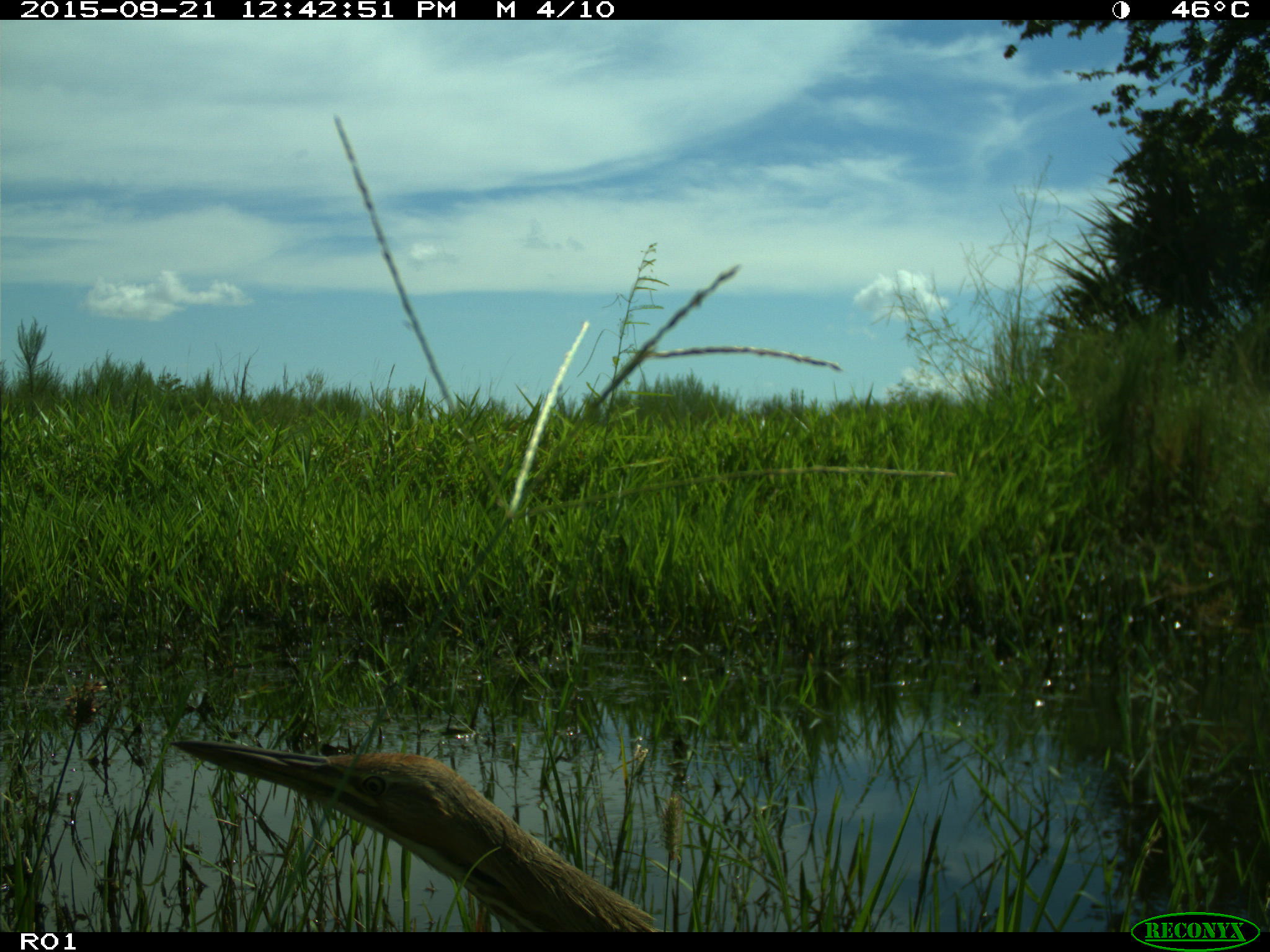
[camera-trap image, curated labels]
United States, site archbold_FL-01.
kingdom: Animalia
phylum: Chordata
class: Aves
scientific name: Aves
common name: birds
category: unidentified bird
Unidentified bird (birds) (Aves).